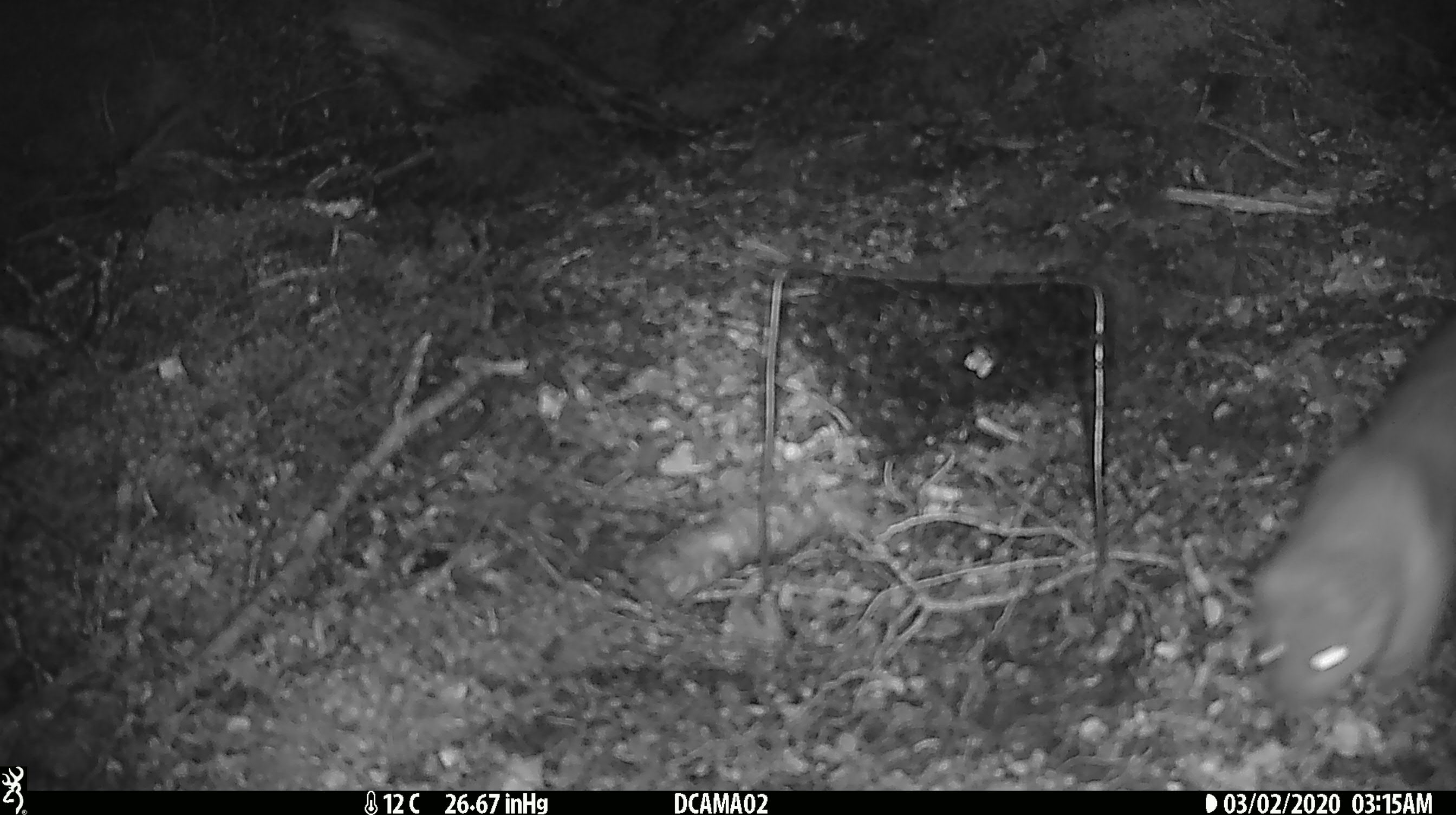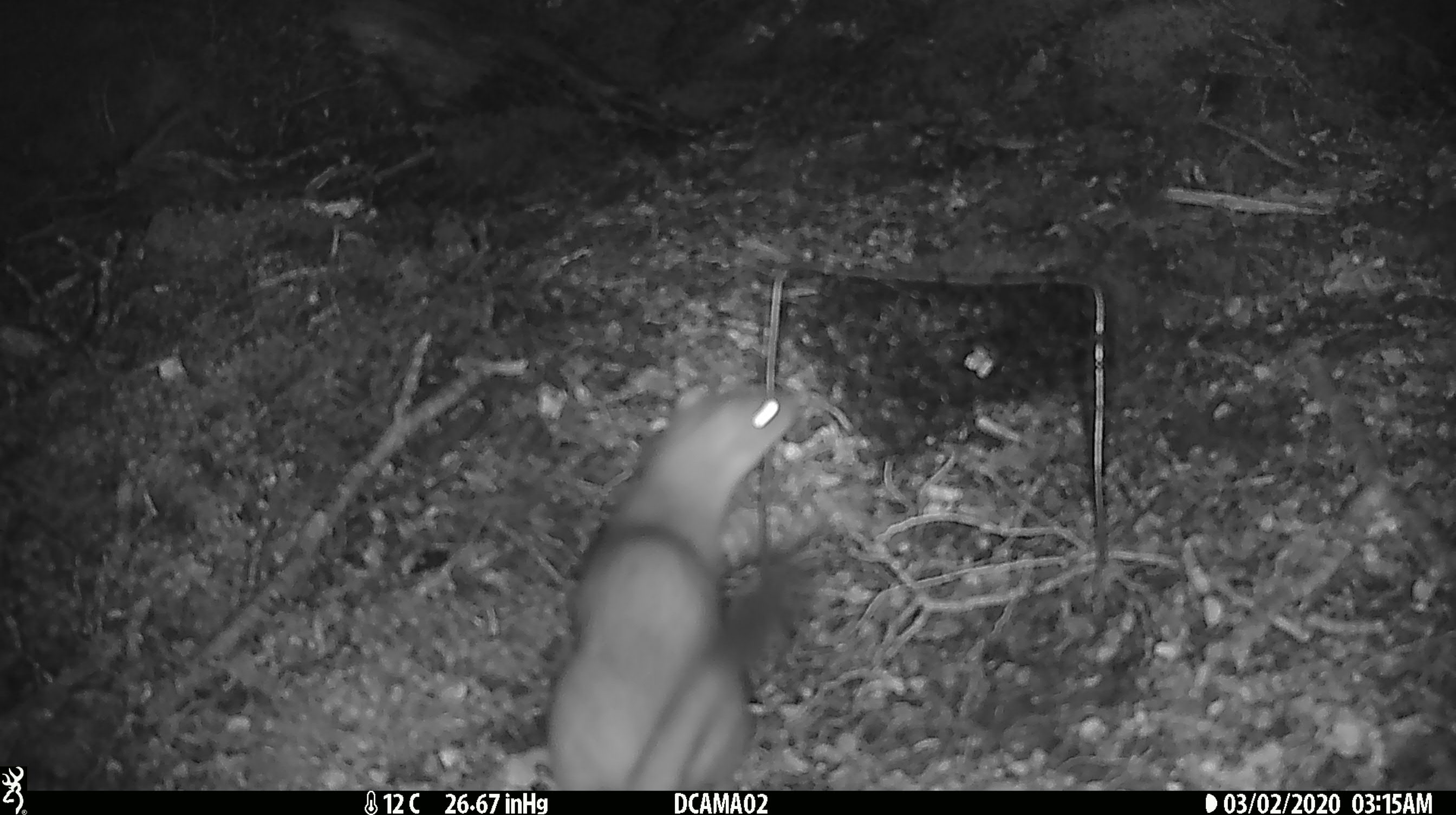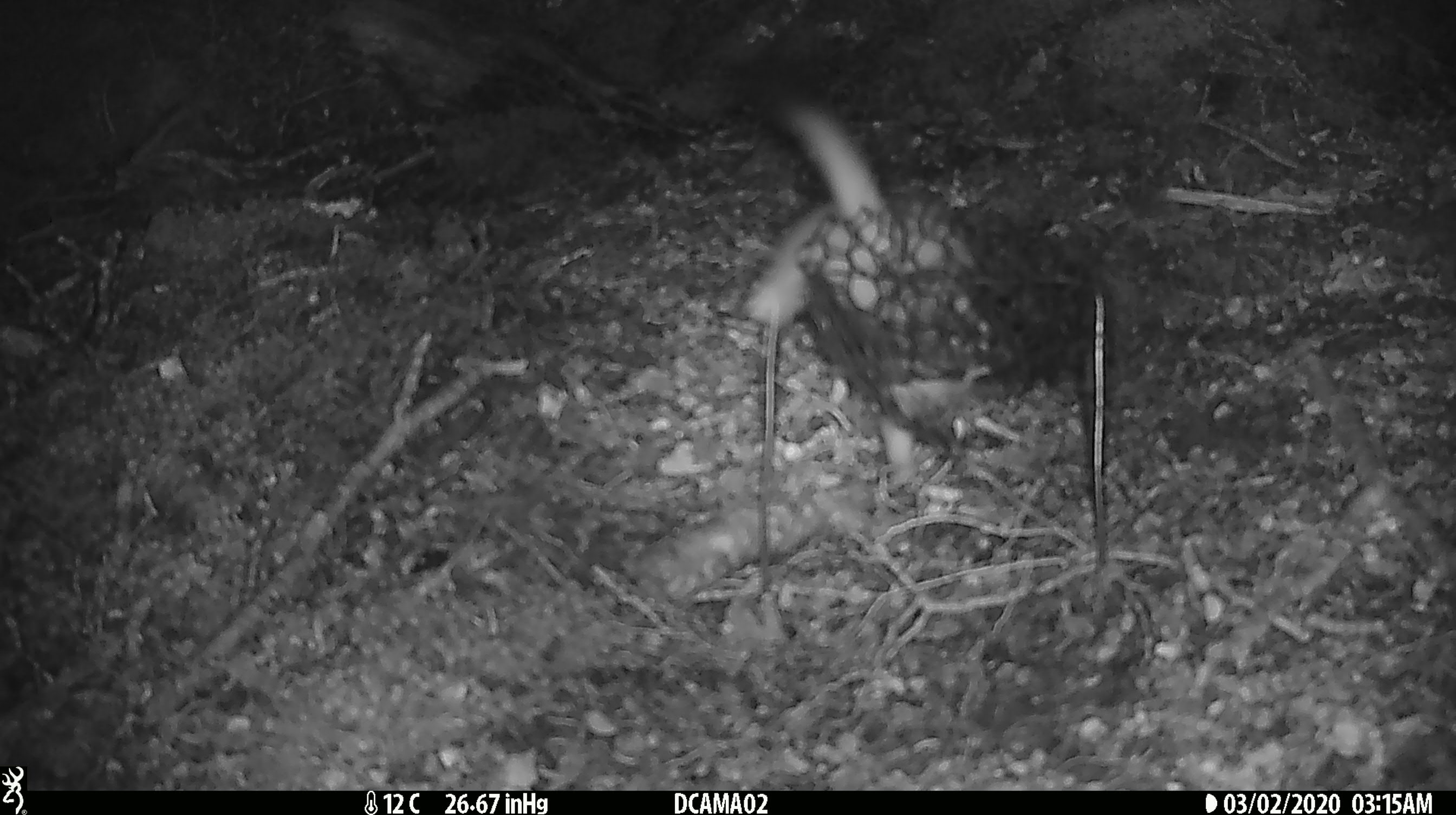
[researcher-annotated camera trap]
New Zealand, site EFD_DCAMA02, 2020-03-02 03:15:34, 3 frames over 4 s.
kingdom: Animalia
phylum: Chordata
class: Mammalia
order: Carnivora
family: Mustelidae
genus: Mustela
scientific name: Mustela erminea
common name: stoat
Stoat (Mustela erminea).